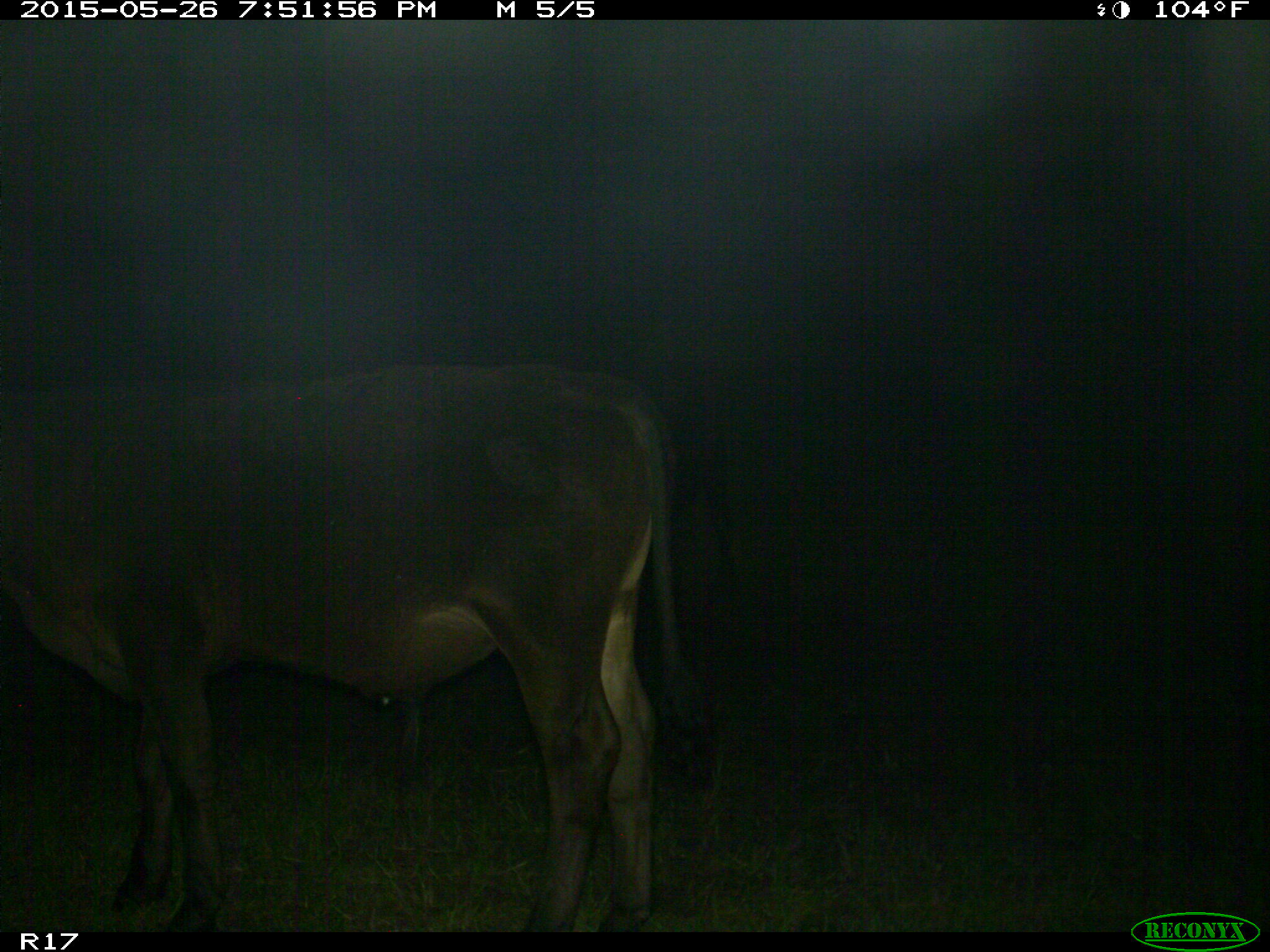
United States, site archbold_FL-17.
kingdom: Animalia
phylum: Chordata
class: Mammalia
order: Artiodactyla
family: Bovidae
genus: Bos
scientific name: Bos taurus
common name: domestic cow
Bos taurus (domestic cow).